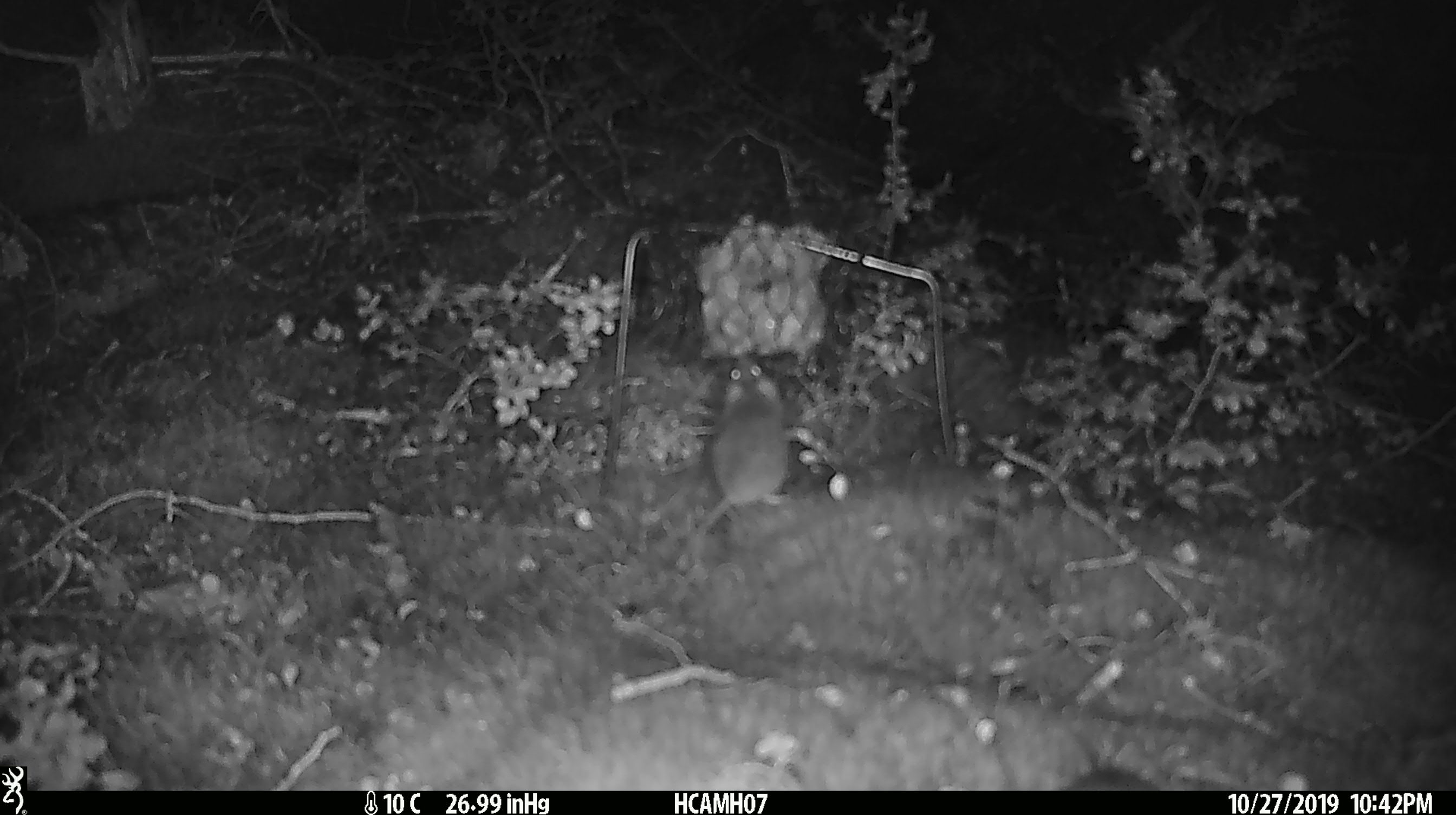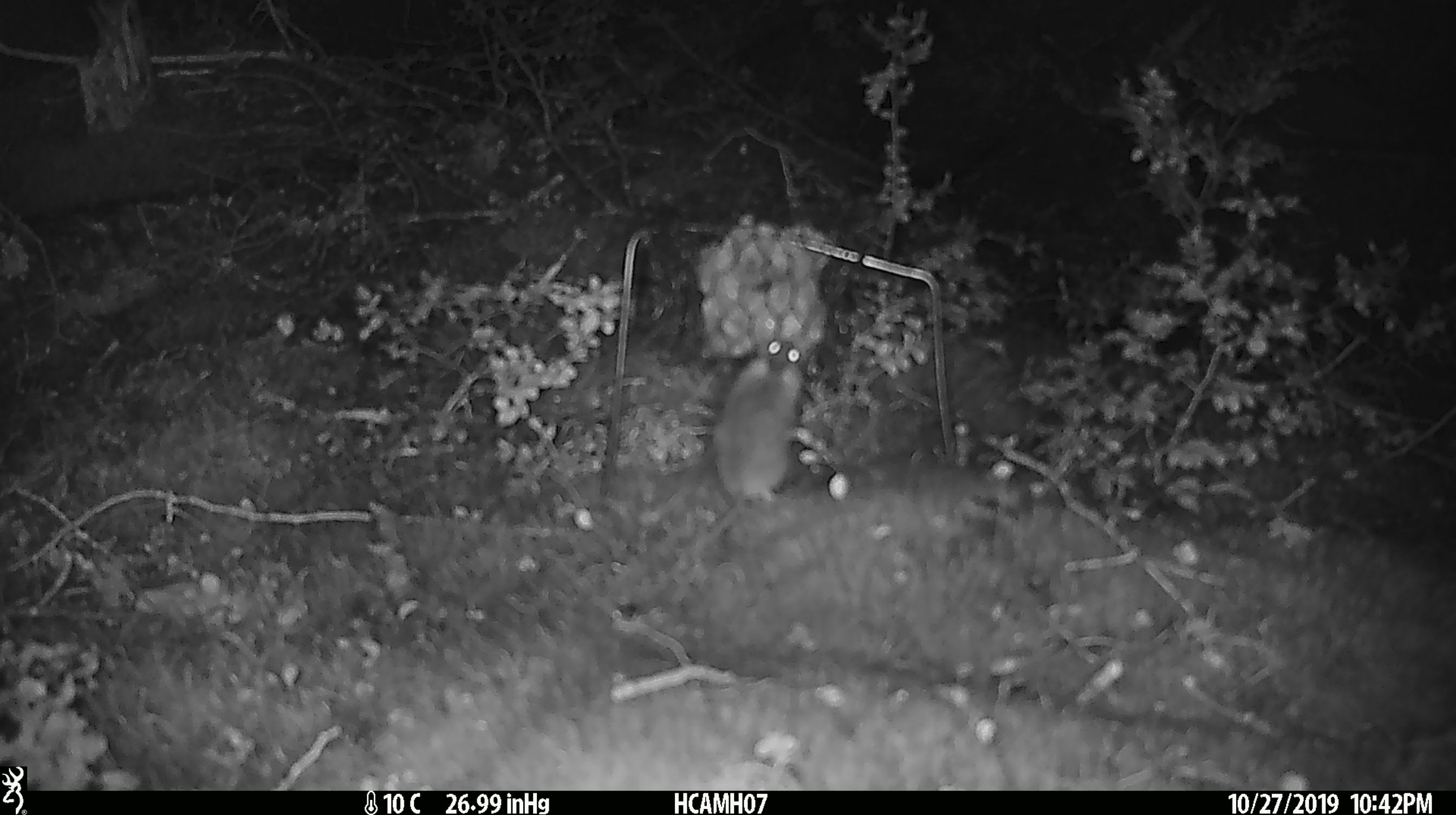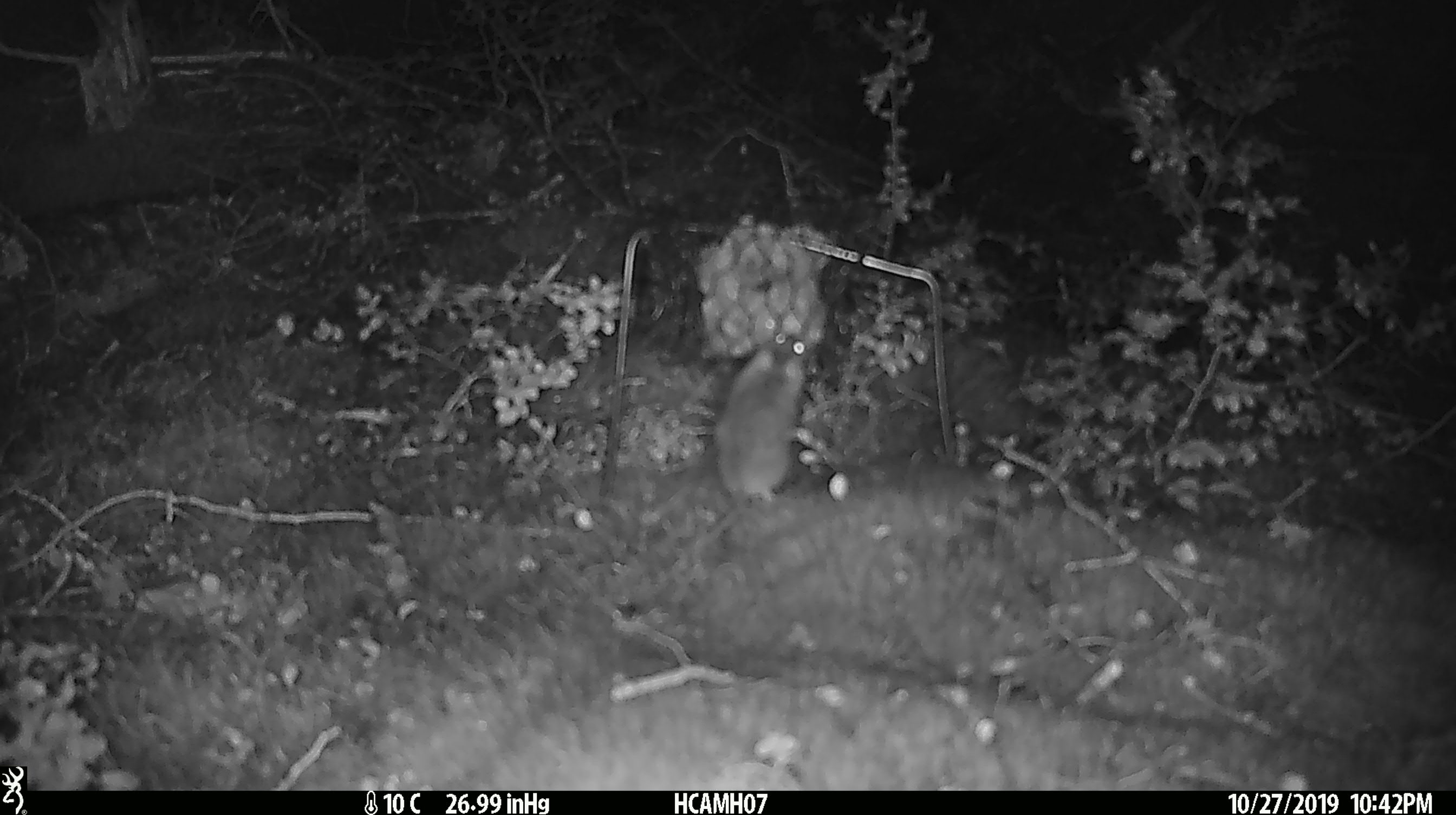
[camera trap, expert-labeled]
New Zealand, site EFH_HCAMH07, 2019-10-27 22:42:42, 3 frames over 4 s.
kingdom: Animalia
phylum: Chordata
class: Mammalia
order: Rodentia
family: Muridae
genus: Mus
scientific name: Mus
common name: mouse